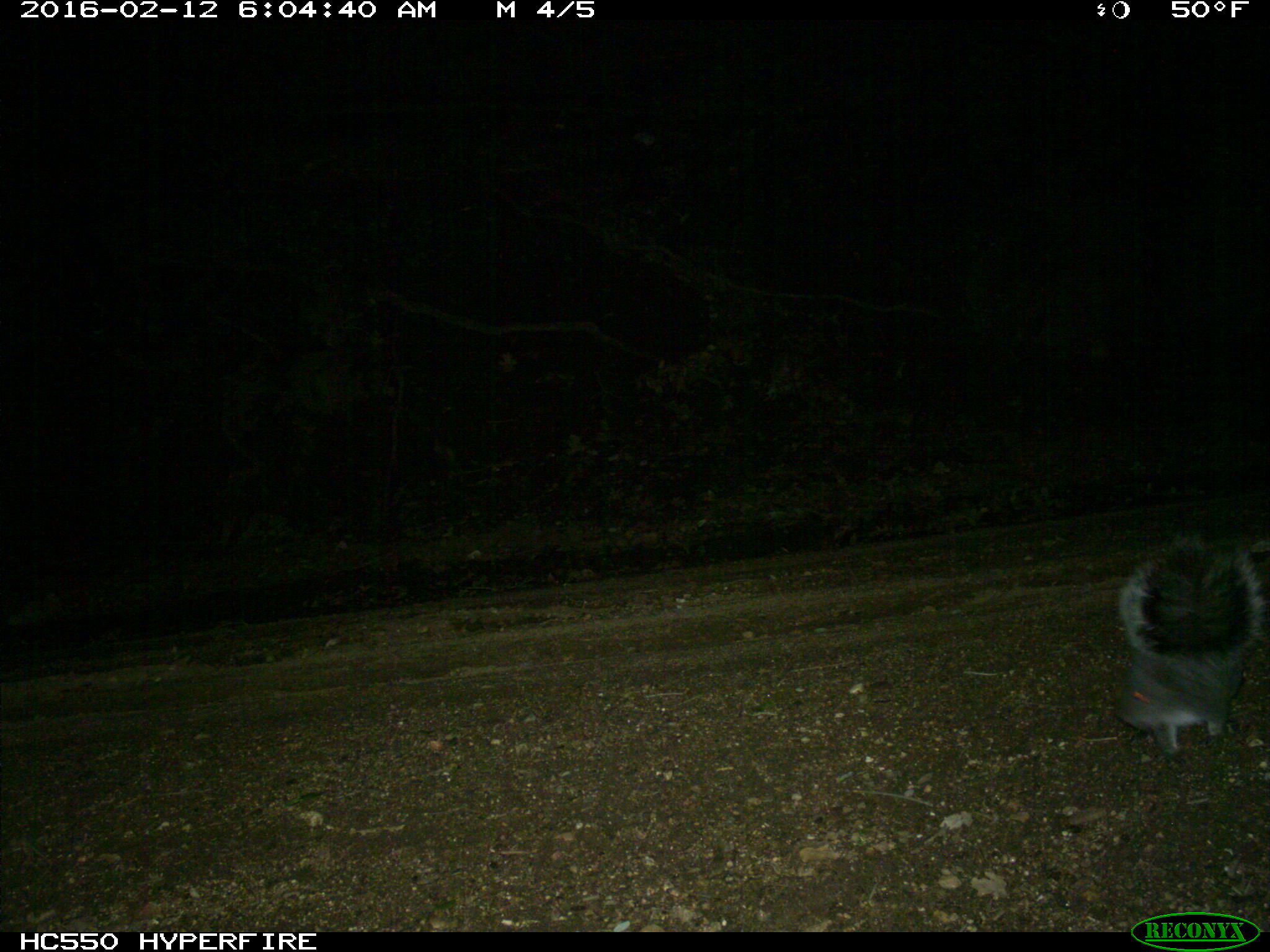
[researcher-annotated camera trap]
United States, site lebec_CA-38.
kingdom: Animalia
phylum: Chordata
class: Mammalia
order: Rodentia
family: Sciuridae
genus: Sciurus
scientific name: Sciurus carolinensis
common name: eastern gray squirrel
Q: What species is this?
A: Sciurus carolinensis (eastern gray squirrel).